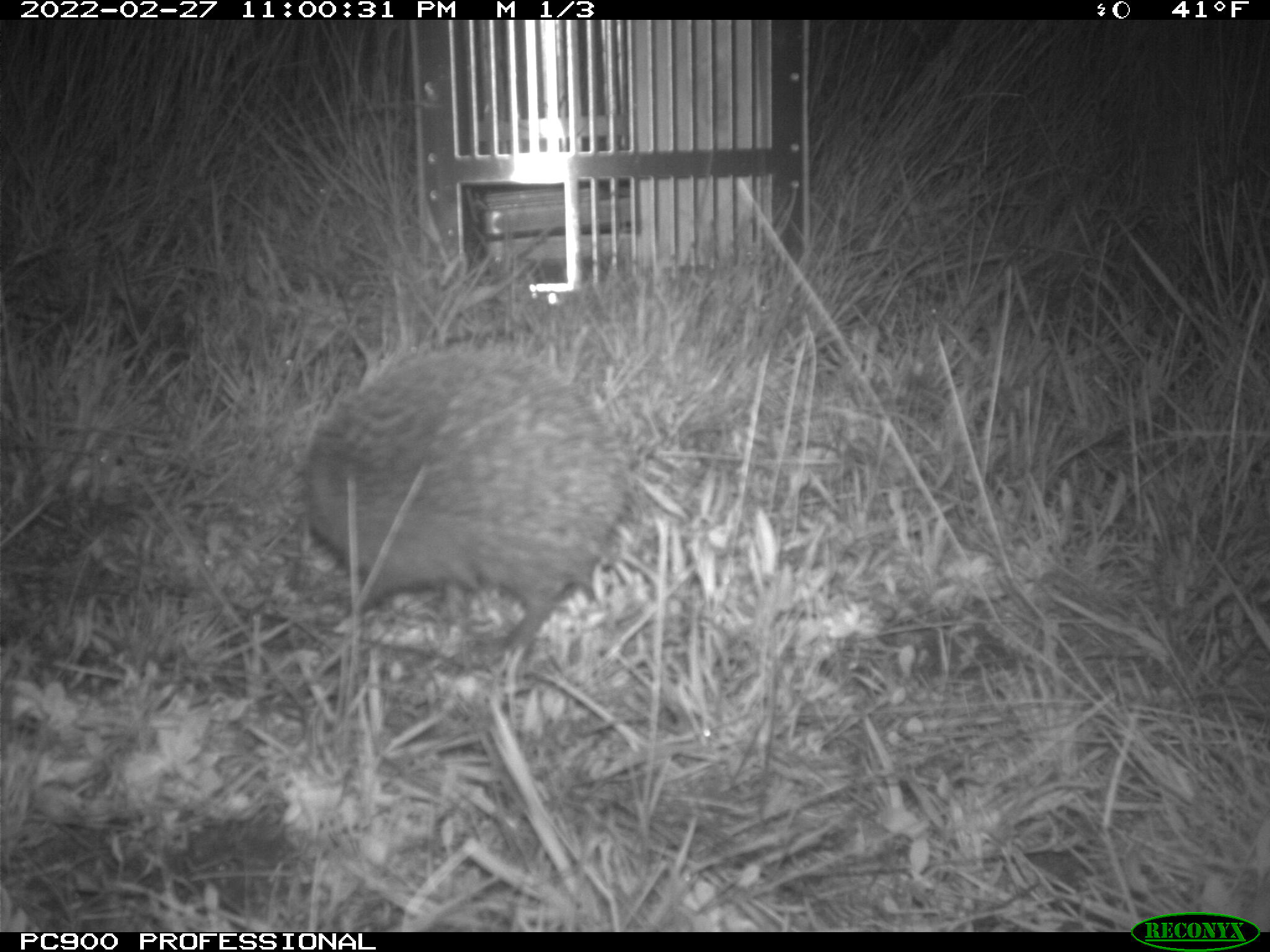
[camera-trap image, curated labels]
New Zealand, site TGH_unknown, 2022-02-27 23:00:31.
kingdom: Animalia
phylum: Chordata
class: Mammalia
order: Eulipotyphla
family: Erinaceidae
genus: Erinaceus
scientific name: Erinaceus europaeus europaeus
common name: european hedgehog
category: hedgehog